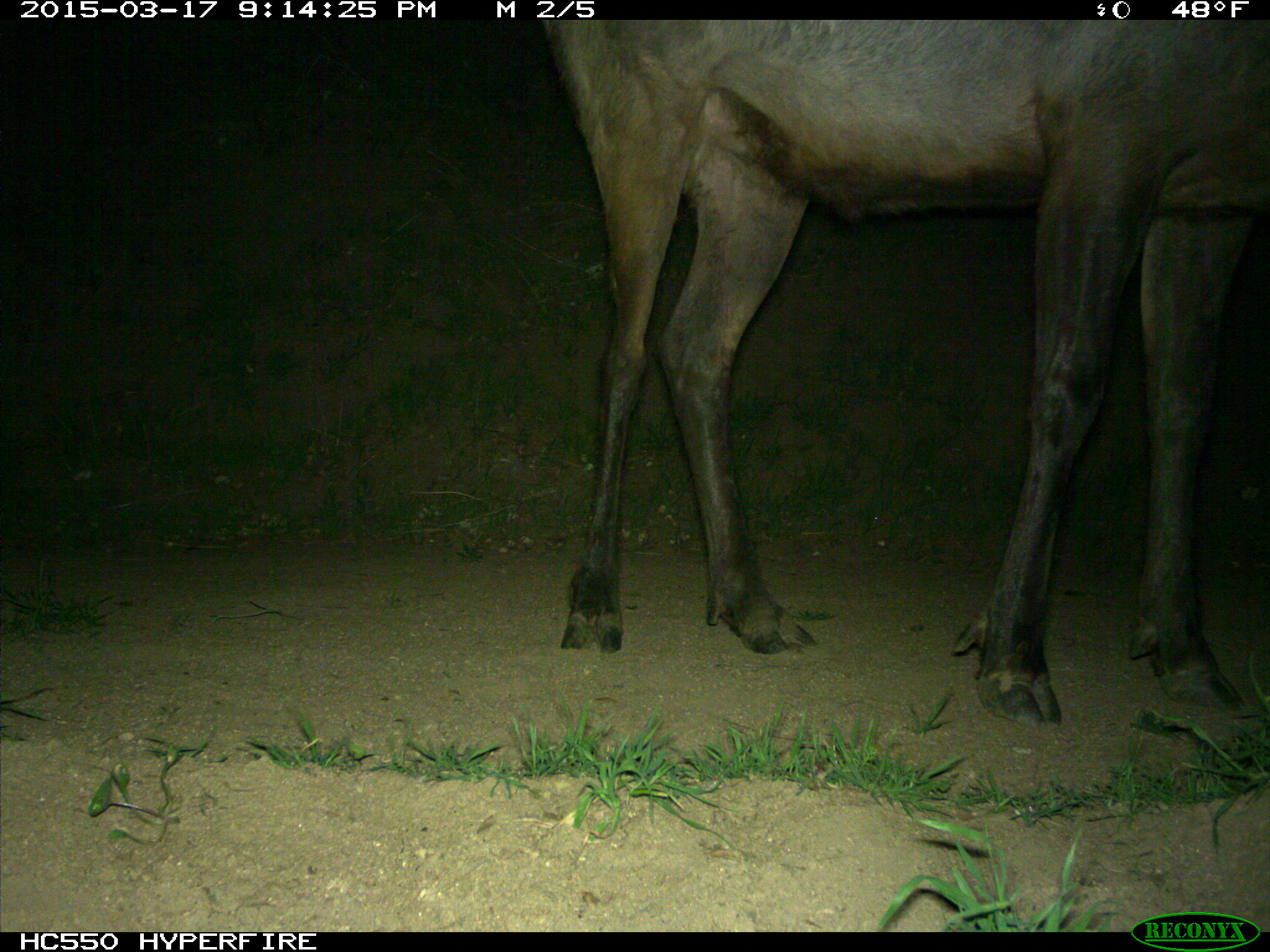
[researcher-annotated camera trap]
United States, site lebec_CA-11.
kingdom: Animalia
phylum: Chordata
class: Mammalia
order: Artiodactyla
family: Cervidae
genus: Cervus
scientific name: Cervus canadensis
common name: elk